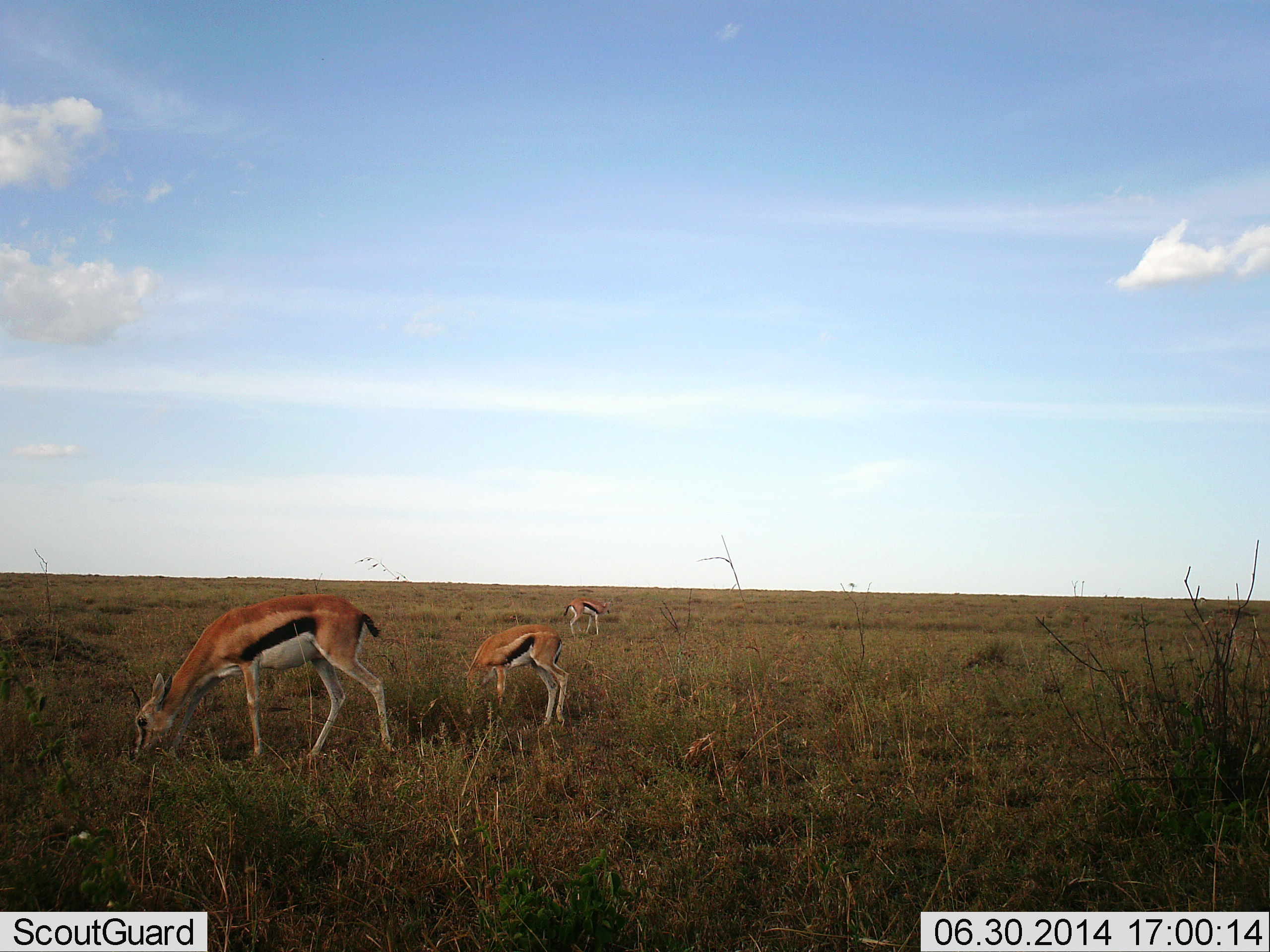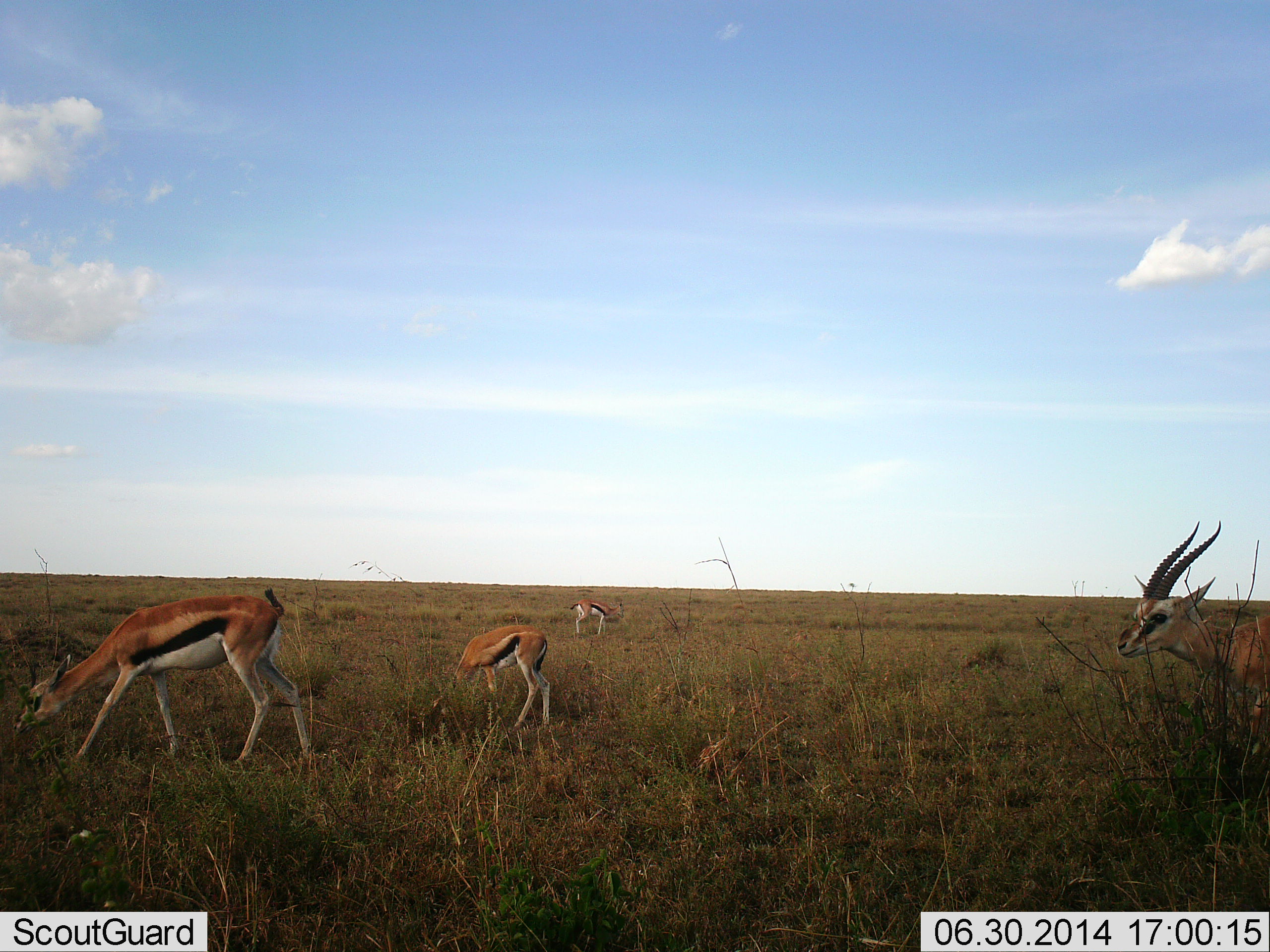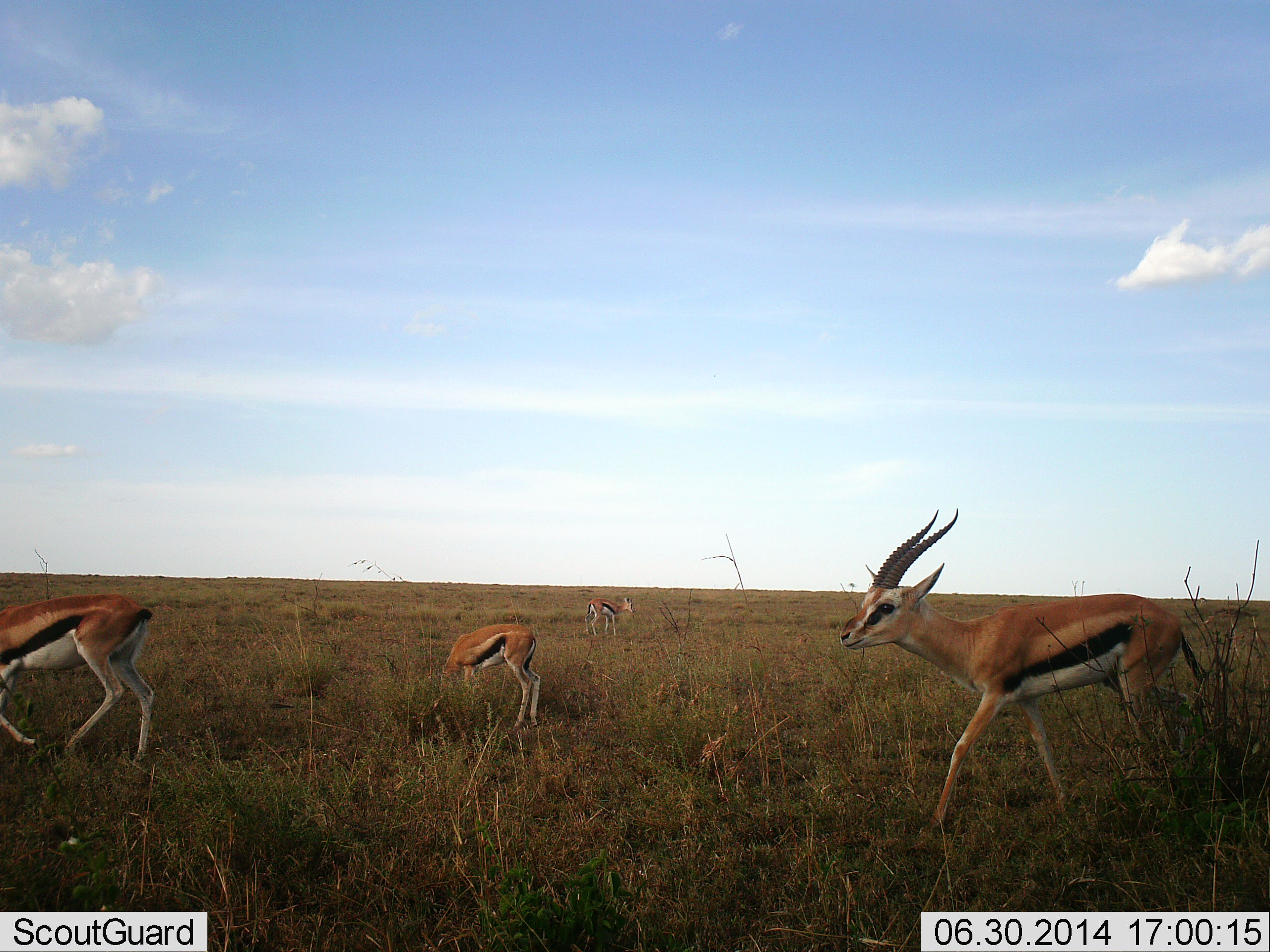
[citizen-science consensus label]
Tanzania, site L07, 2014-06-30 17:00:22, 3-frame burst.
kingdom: Animalia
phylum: Chordata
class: Mammalia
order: Artiodactyla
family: Bovidae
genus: Eudorcas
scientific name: Eudorcas thomsonii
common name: thomson's gazelle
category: gazellethomsons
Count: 4.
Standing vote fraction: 50%.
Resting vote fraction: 20%.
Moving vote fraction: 80%.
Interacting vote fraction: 0%.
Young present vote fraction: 50%.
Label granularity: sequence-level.